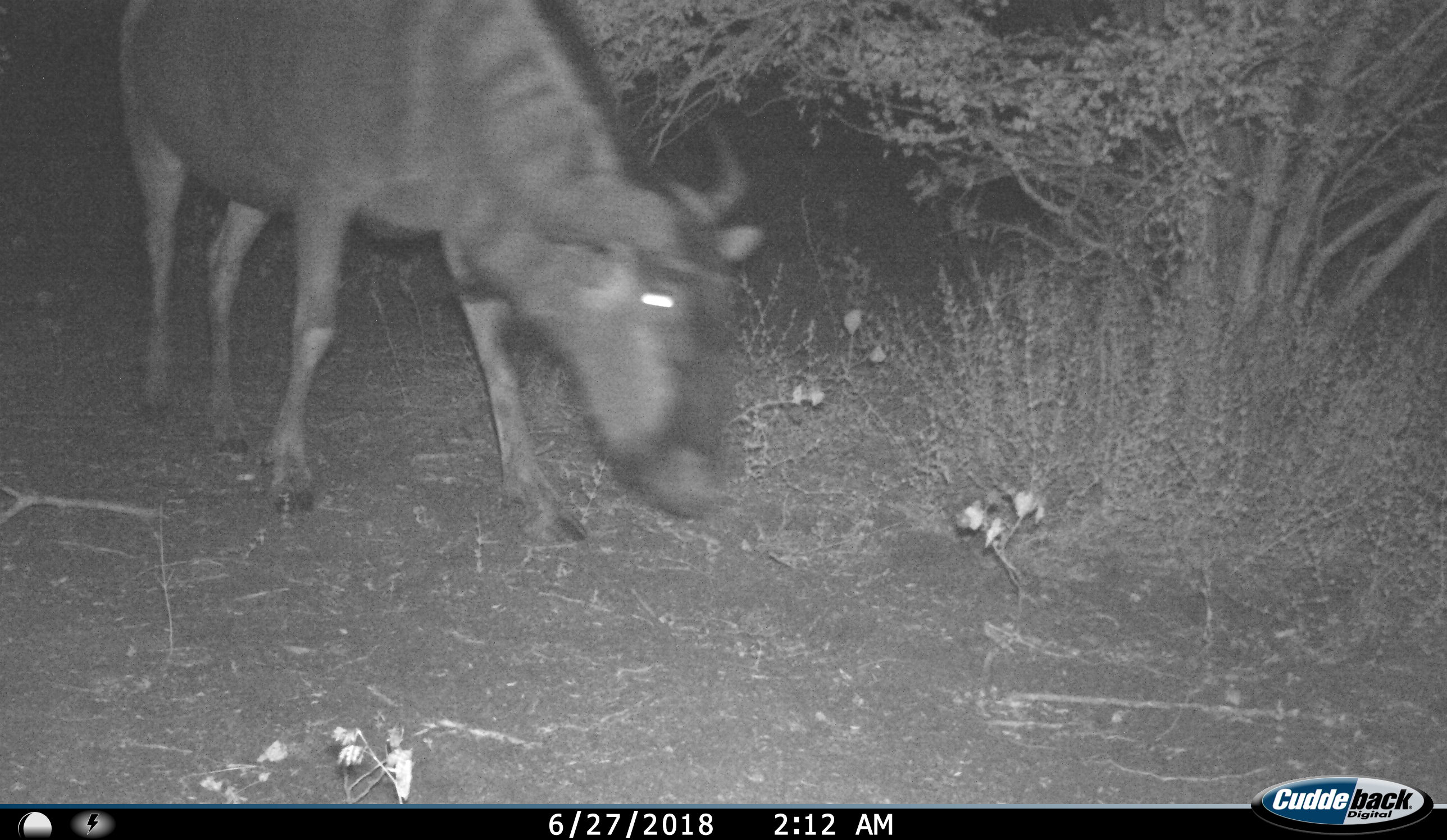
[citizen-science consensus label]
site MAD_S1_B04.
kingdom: Animalia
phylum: Chordata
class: Mammalia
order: Artiodactyla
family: Bovidae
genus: Connochaetes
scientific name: Connochaetes taurinus taurinus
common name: blue wildebeest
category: wildebeestblue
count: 1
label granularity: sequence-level